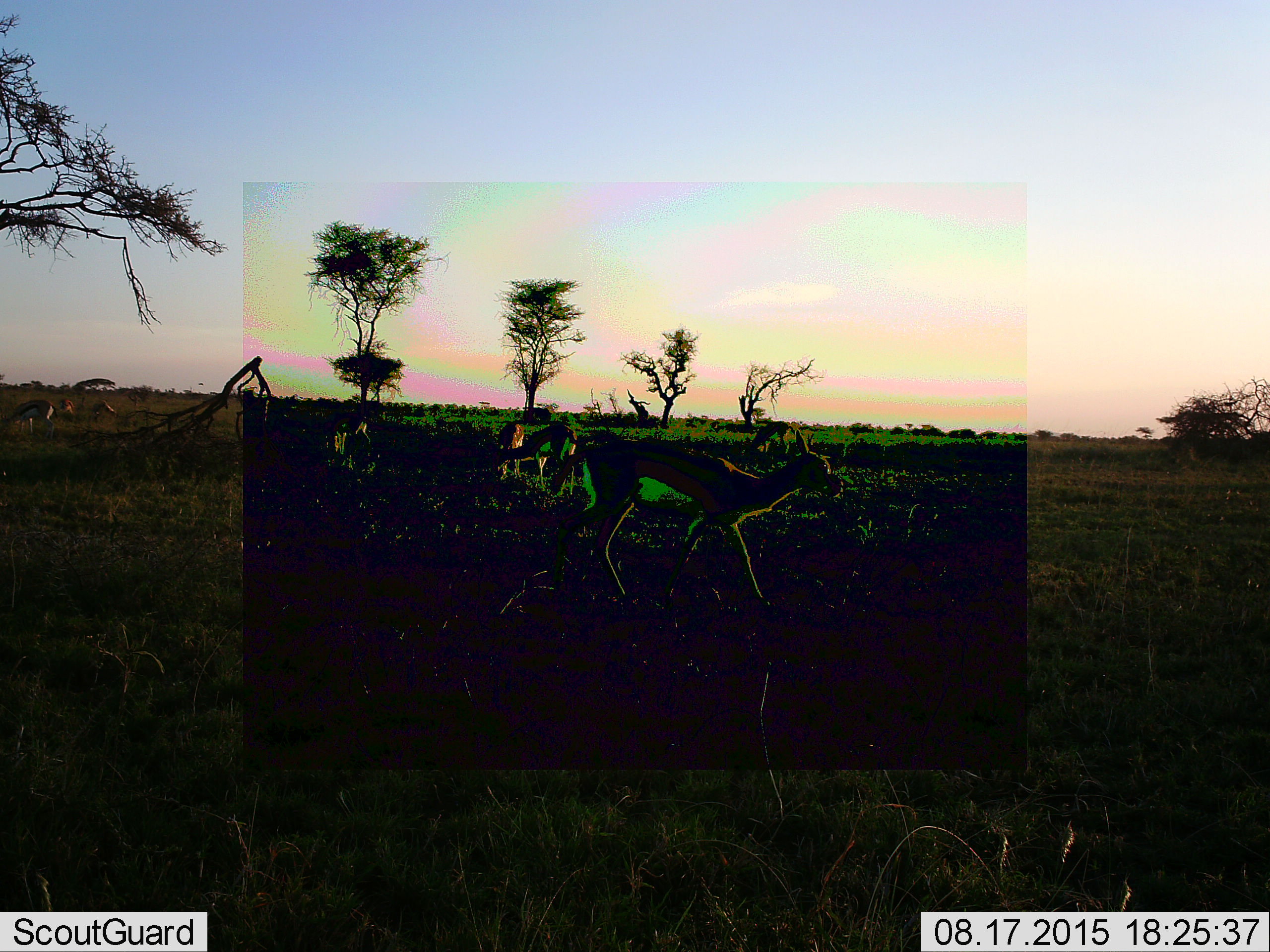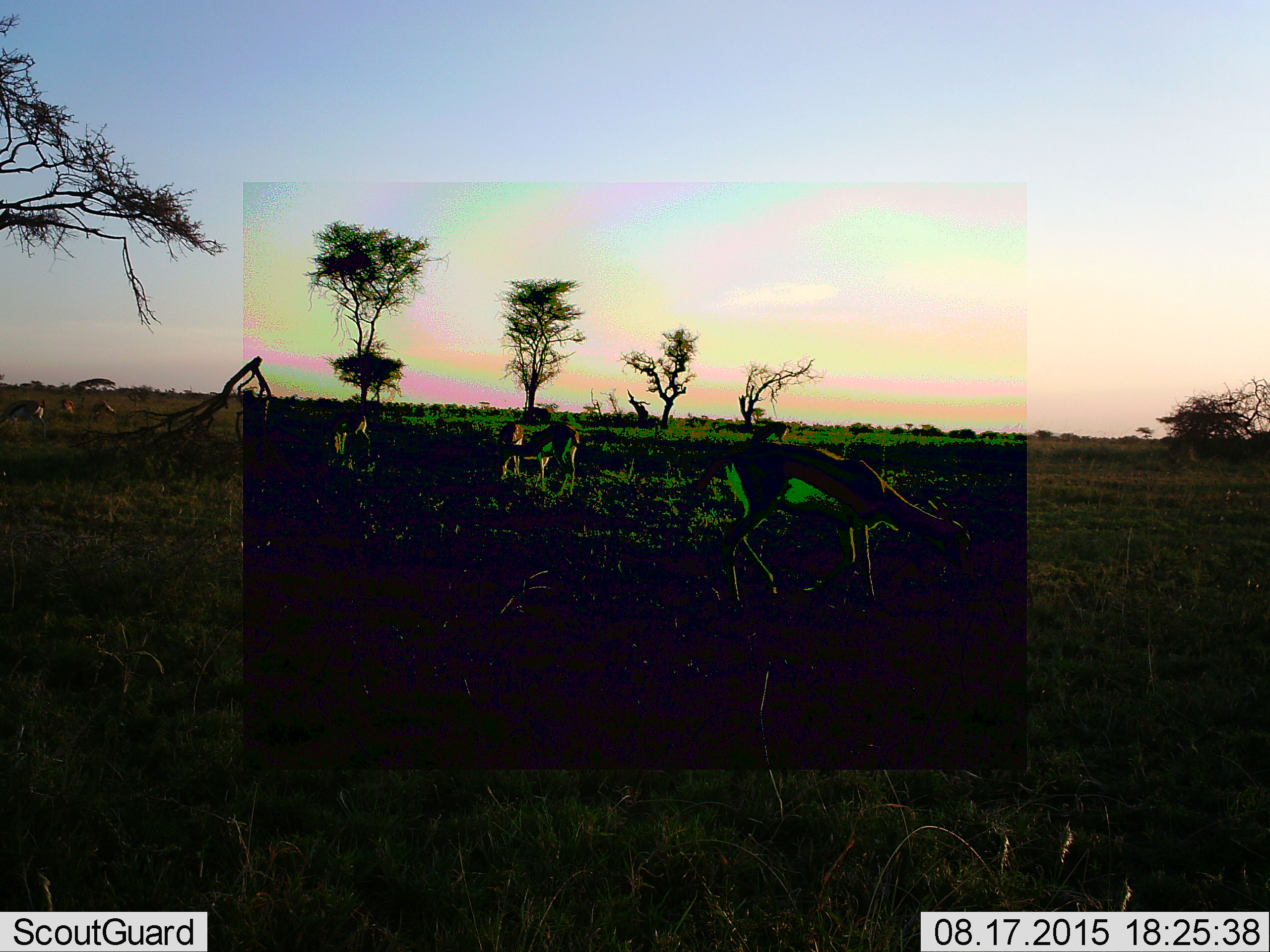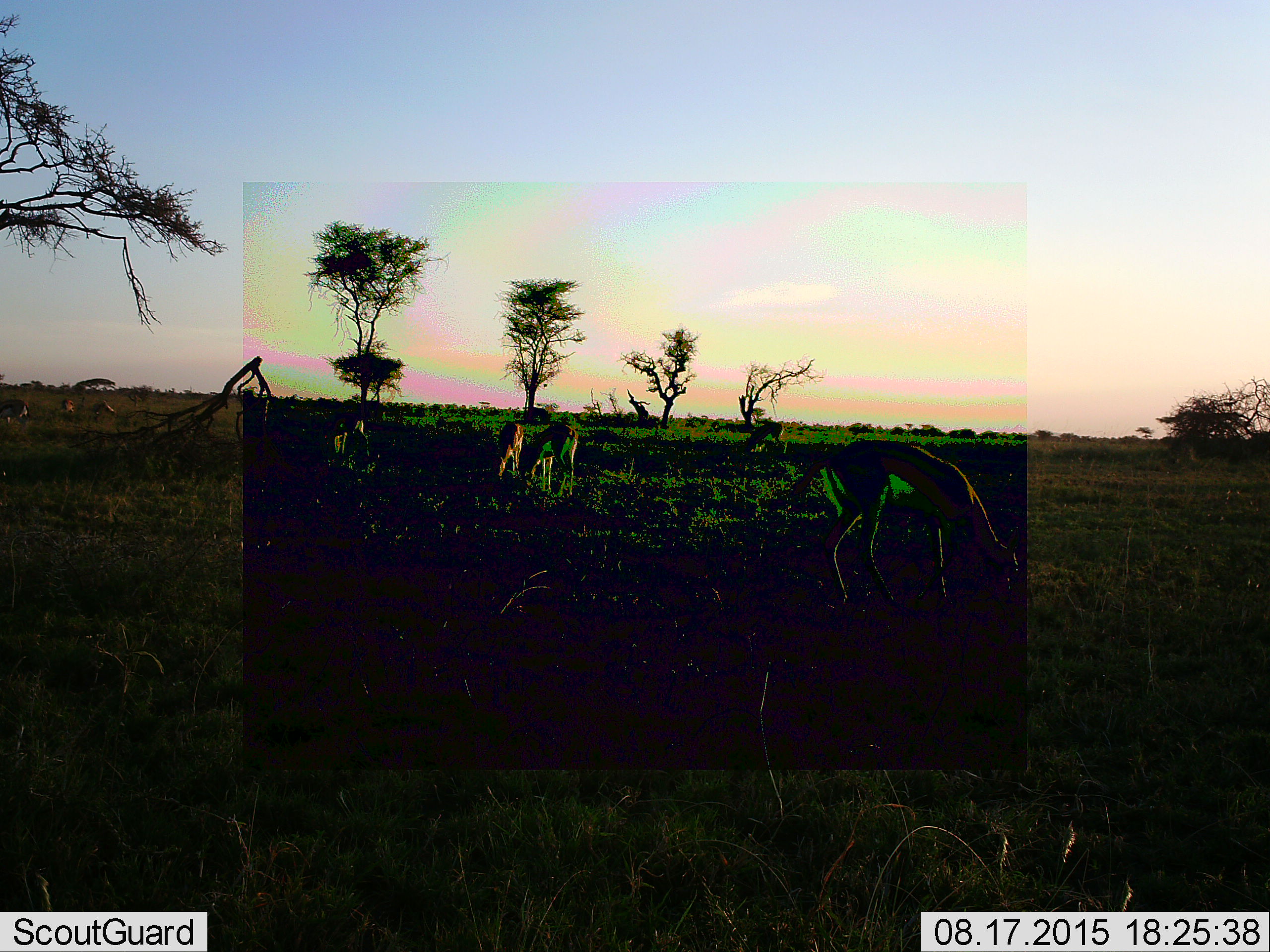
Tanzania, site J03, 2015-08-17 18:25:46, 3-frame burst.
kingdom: Animalia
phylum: Chordata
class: Mammalia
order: Artiodactyla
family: Bovidae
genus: Eudorcas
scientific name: Eudorcas thomsonii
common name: thomson's gazelle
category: gazellethomsons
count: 7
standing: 80%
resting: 0%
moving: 70%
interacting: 0%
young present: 0%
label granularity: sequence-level